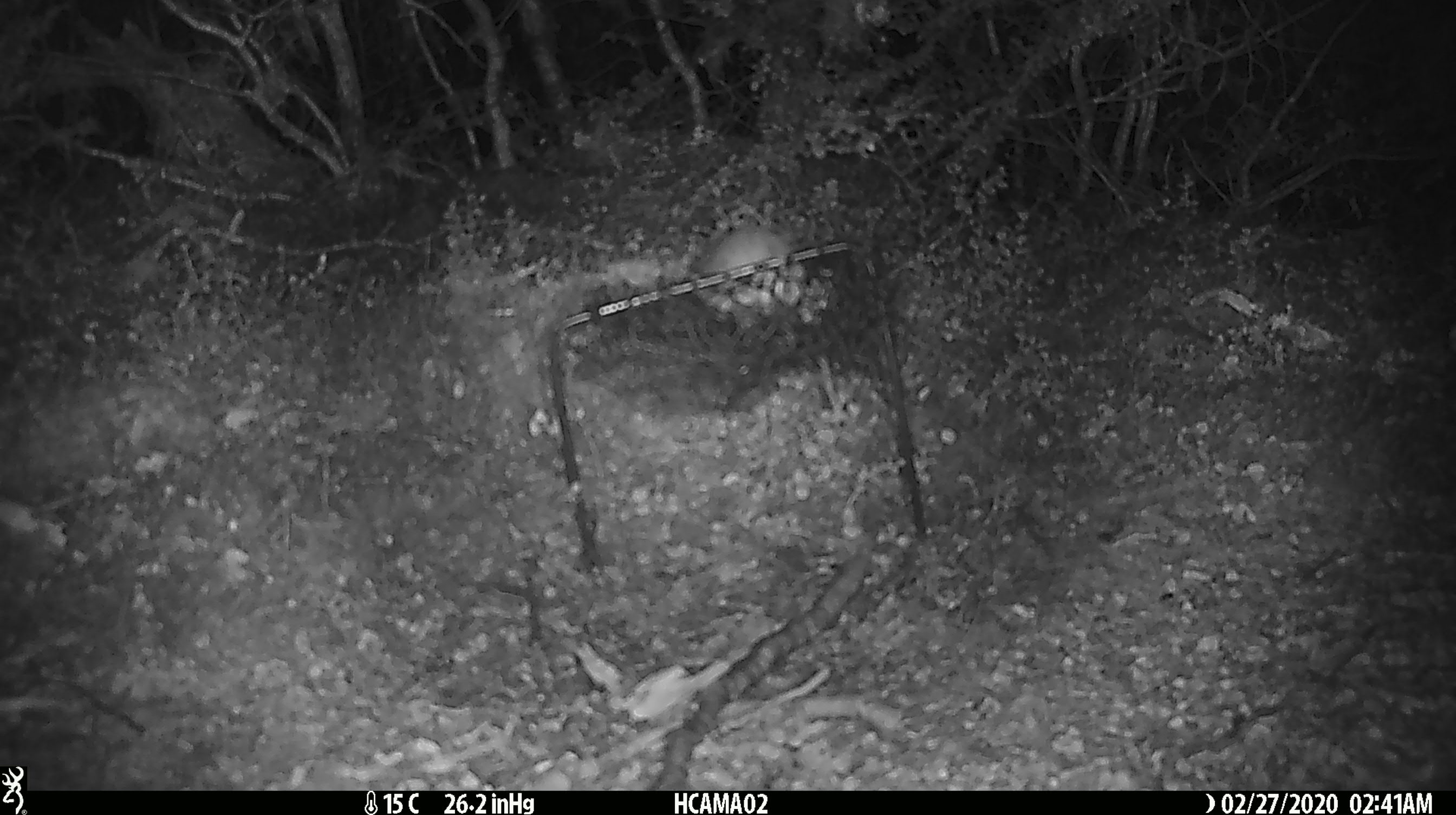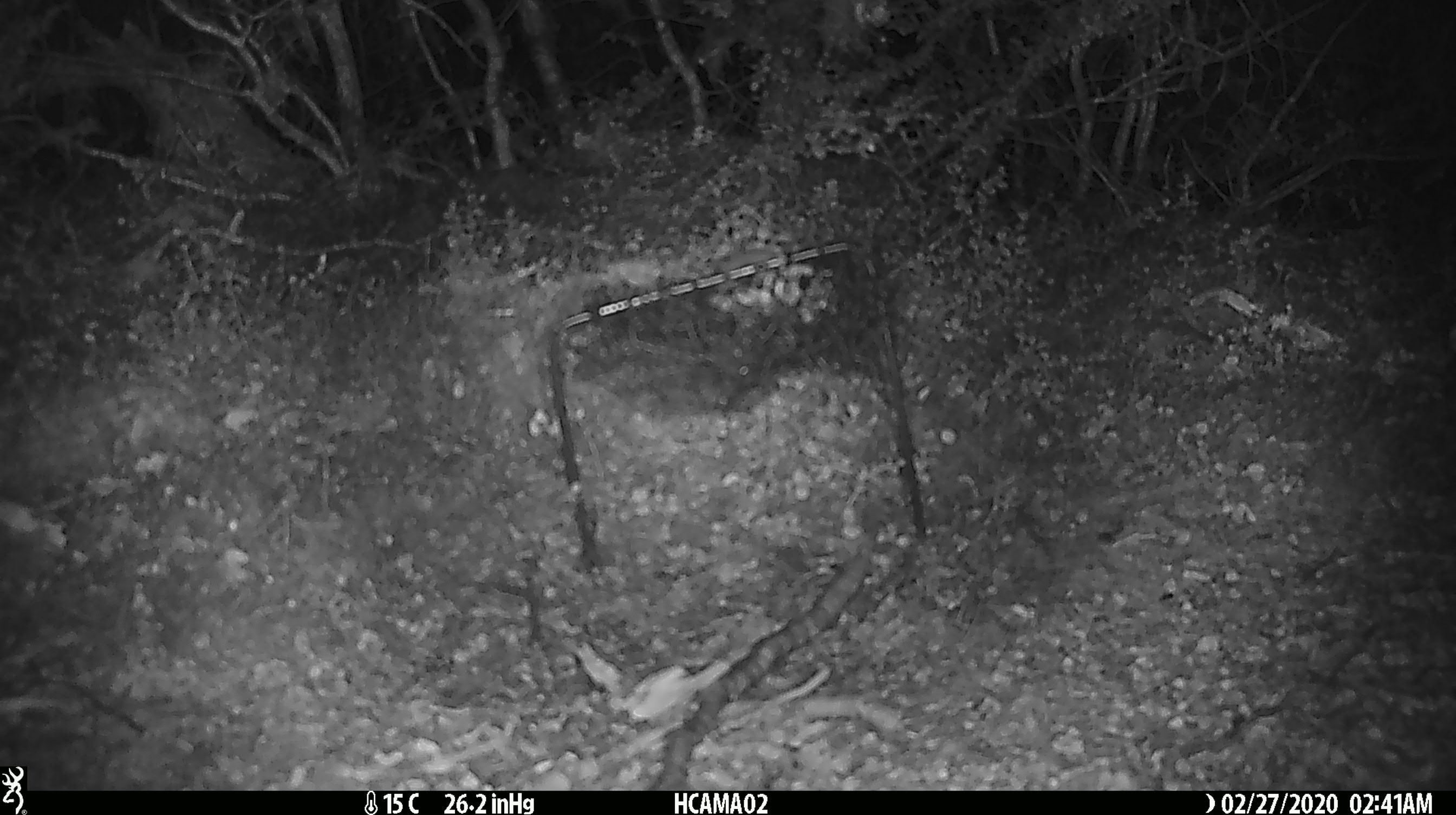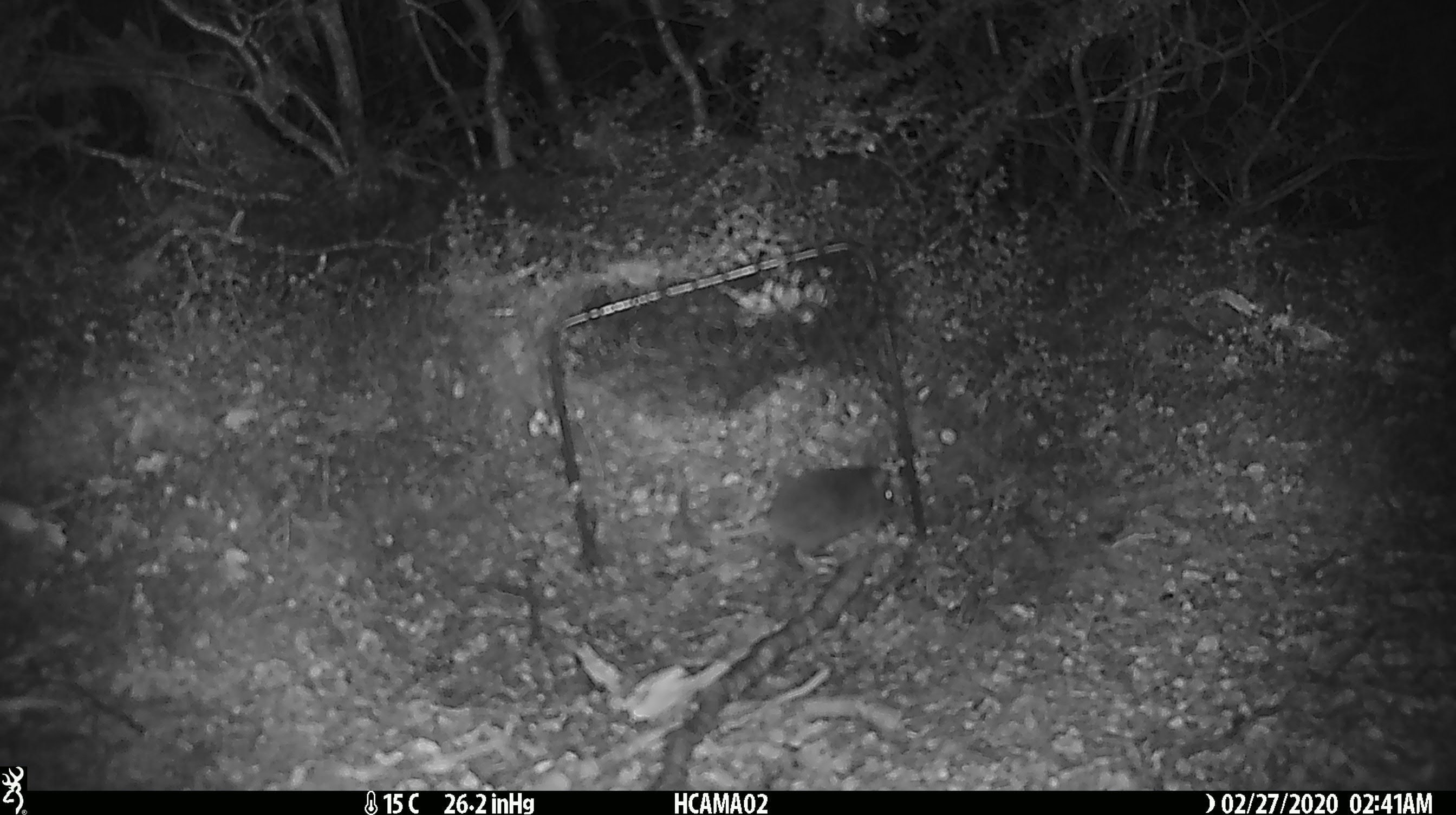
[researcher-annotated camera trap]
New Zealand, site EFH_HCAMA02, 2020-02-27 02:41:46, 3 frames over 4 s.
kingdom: Animalia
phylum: Chordata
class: Mammalia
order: Rodentia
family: Muridae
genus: Mus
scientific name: Mus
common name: mouse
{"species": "mouse (Mus)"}